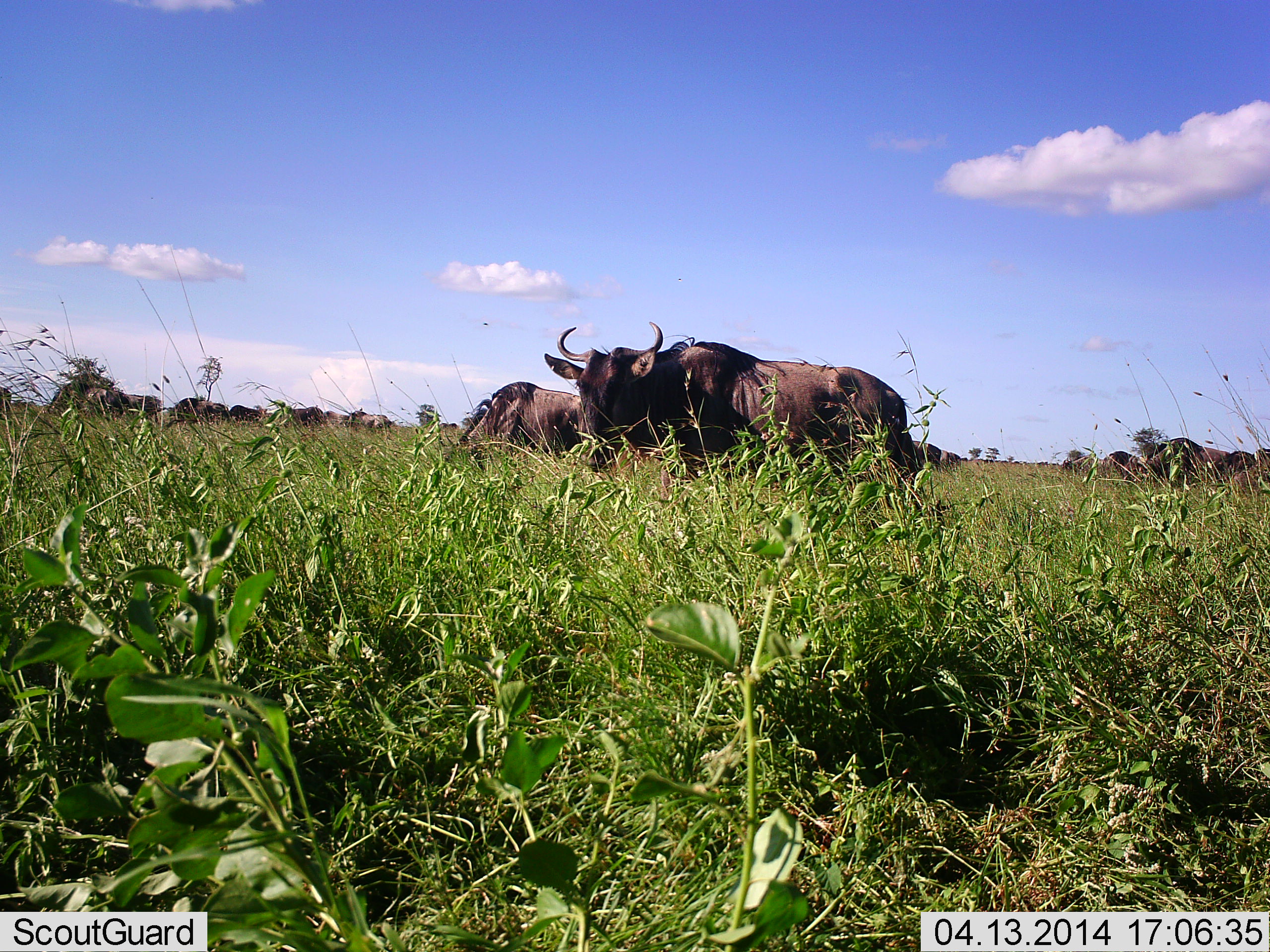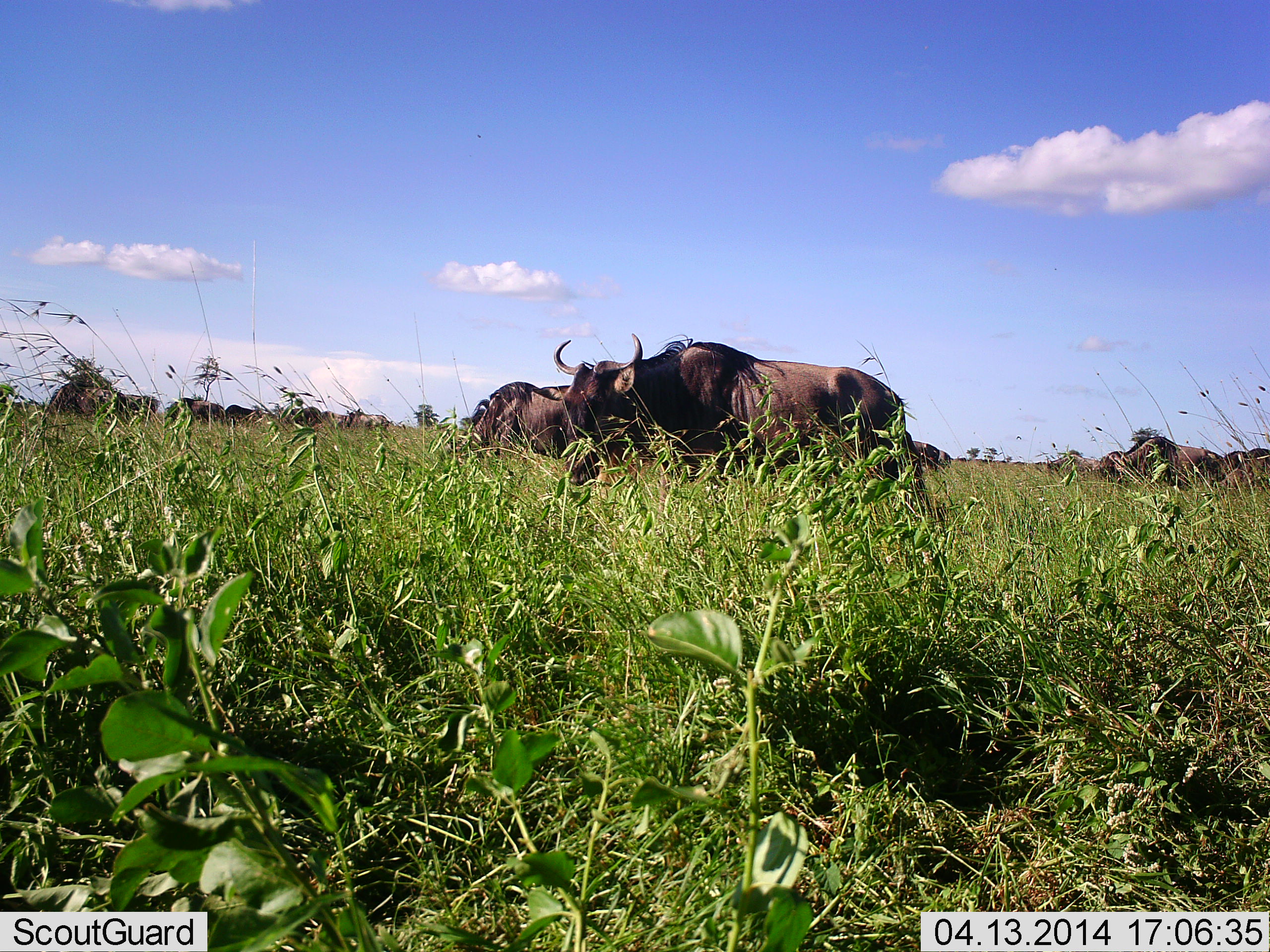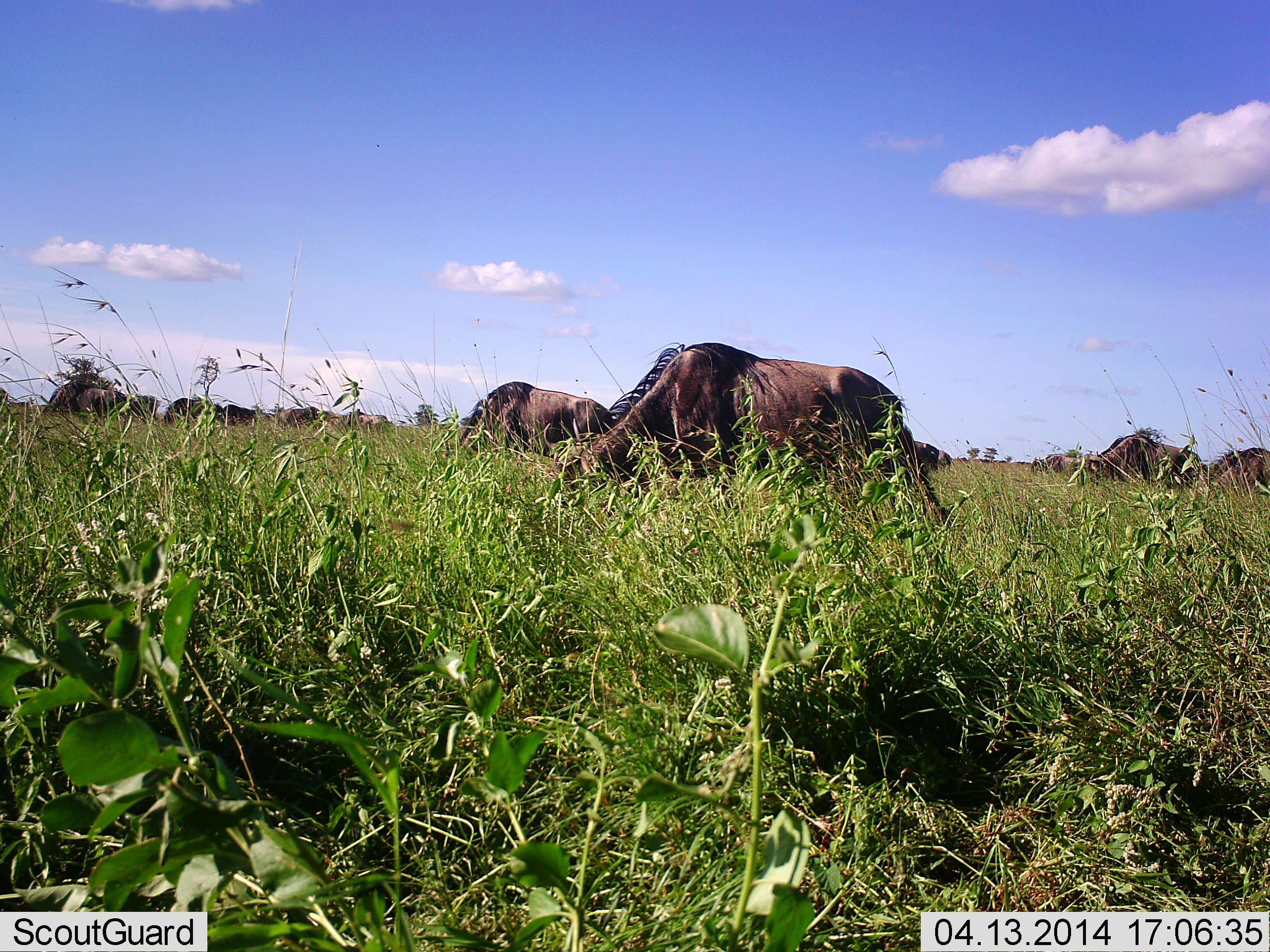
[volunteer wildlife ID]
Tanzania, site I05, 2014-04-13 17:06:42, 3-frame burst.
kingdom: Animalia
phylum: Chordata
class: Mammalia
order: Artiodactyla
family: Bovidae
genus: Connochaetes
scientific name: Connochaetes taurinus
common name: blue wildebeest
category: wildebeest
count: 11-50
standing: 50%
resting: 20%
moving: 40%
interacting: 0%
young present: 0%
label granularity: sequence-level